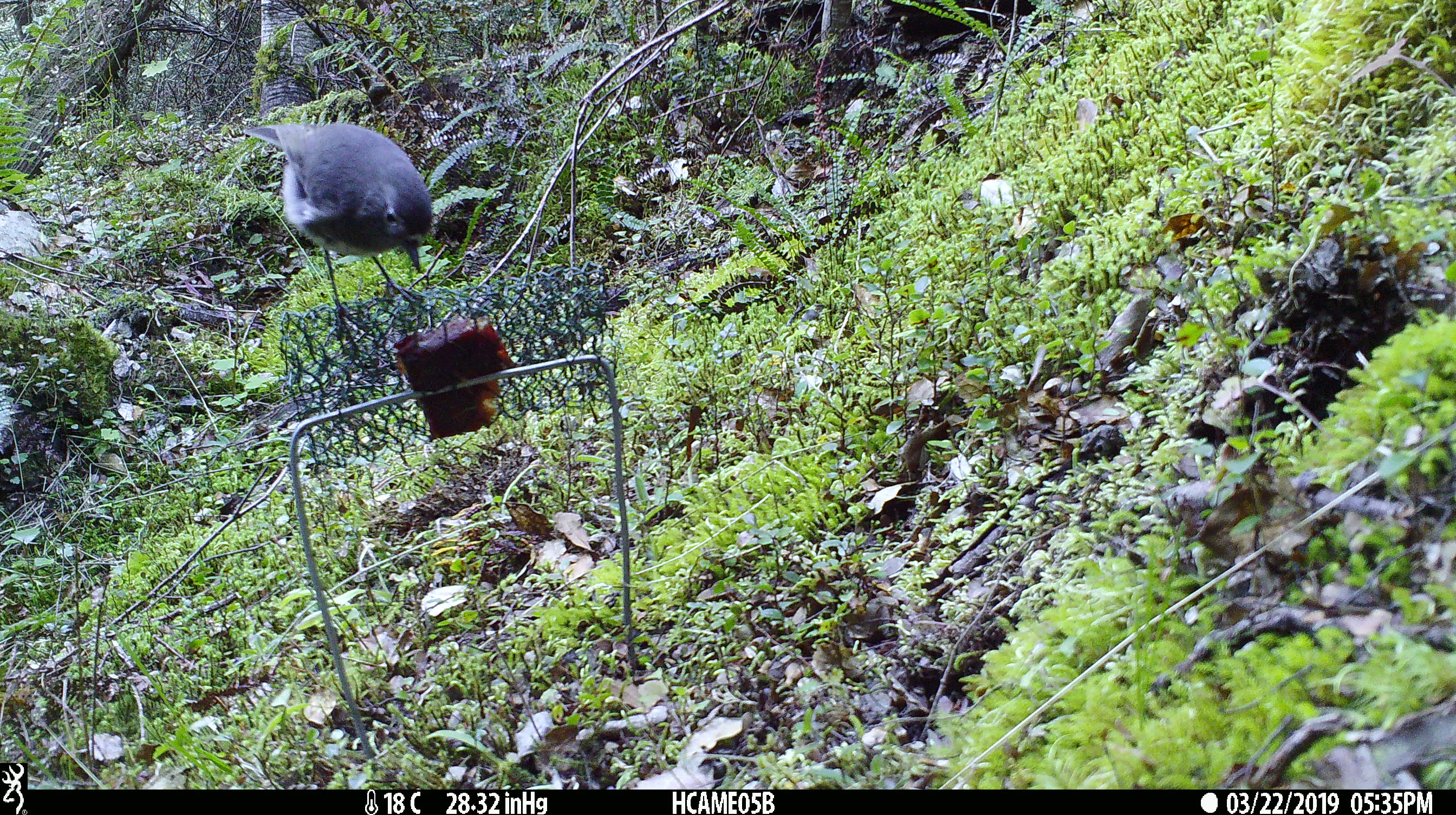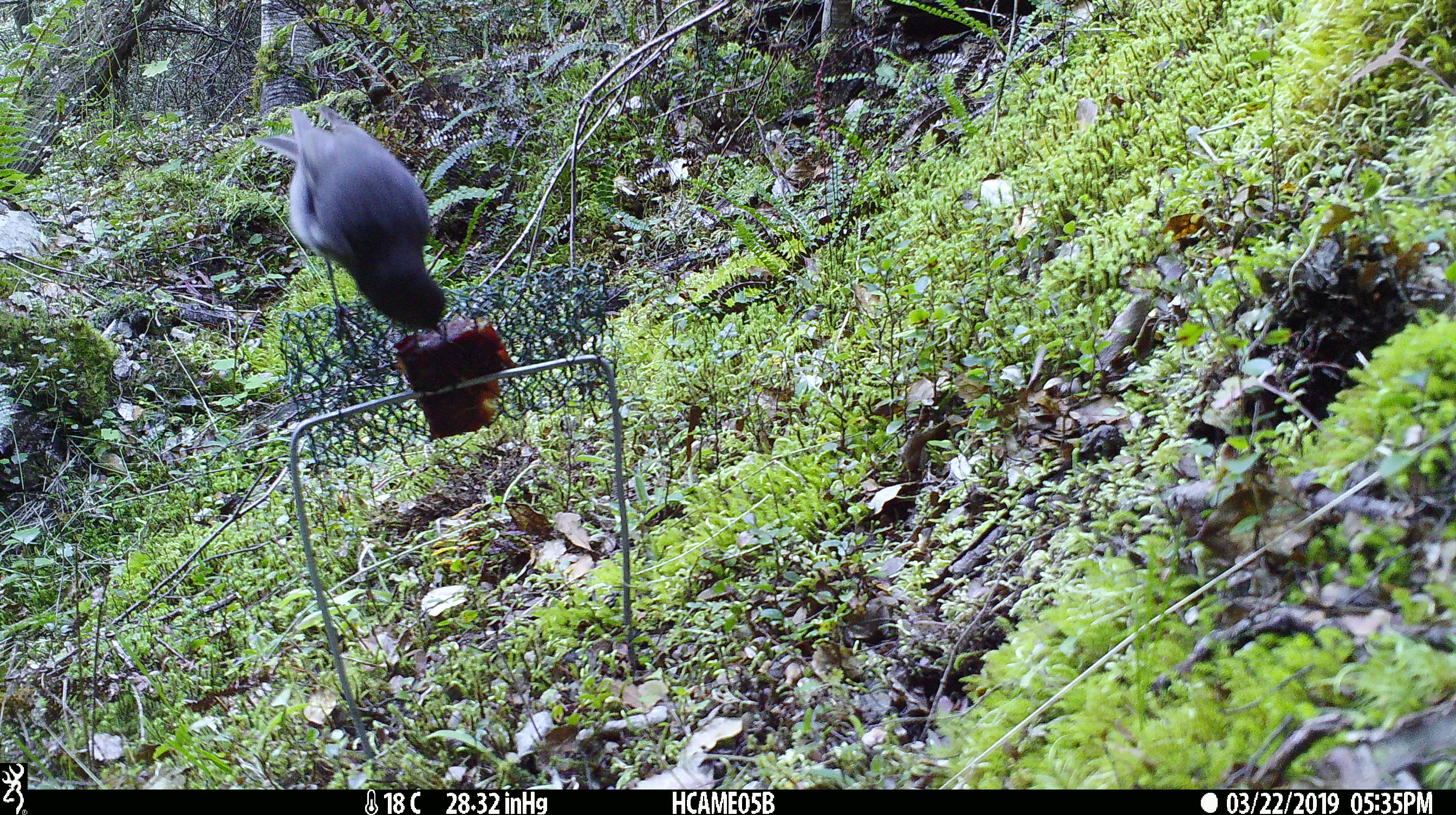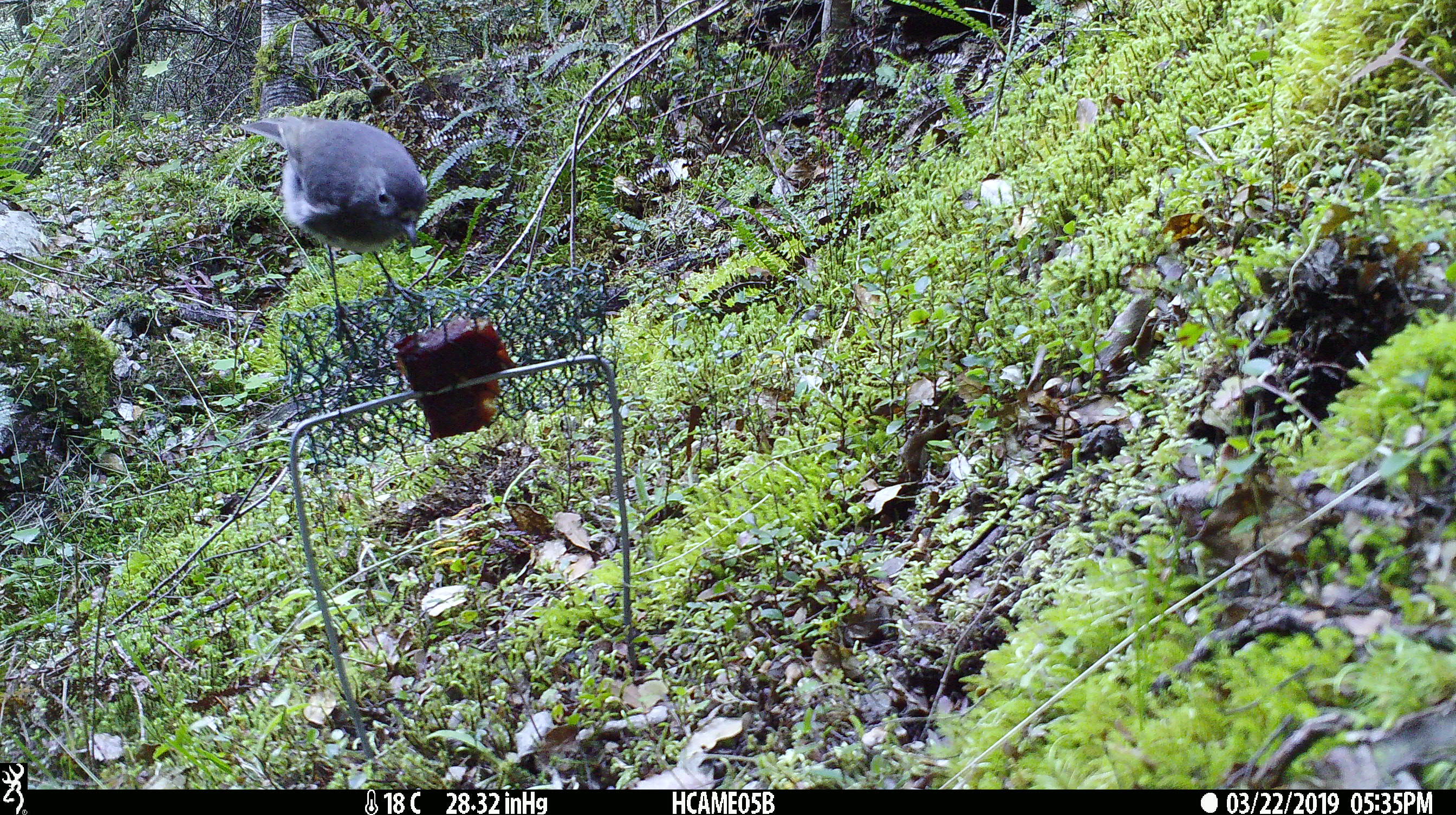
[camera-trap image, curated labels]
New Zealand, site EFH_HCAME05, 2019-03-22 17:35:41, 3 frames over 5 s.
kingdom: Animalia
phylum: Chordata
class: Aves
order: Passeriformes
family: Petroicidae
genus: Petroica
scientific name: Petroica australis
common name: new zealand robin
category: robin